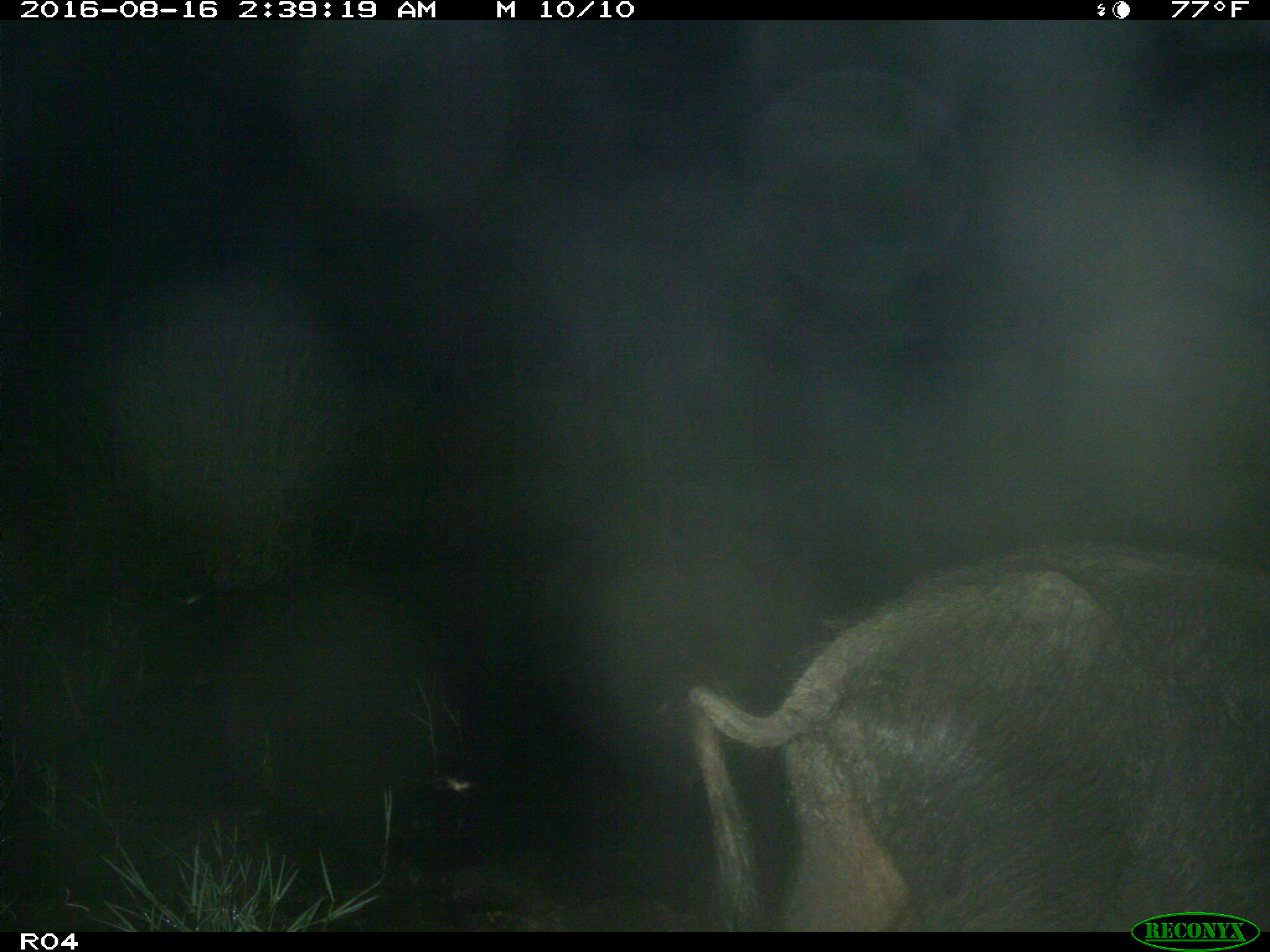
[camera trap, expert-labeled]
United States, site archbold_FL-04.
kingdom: Animalia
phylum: Chordata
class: Mammalia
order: Artiodactyla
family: Suidae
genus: Sus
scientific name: Sus scrofa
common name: wild boar